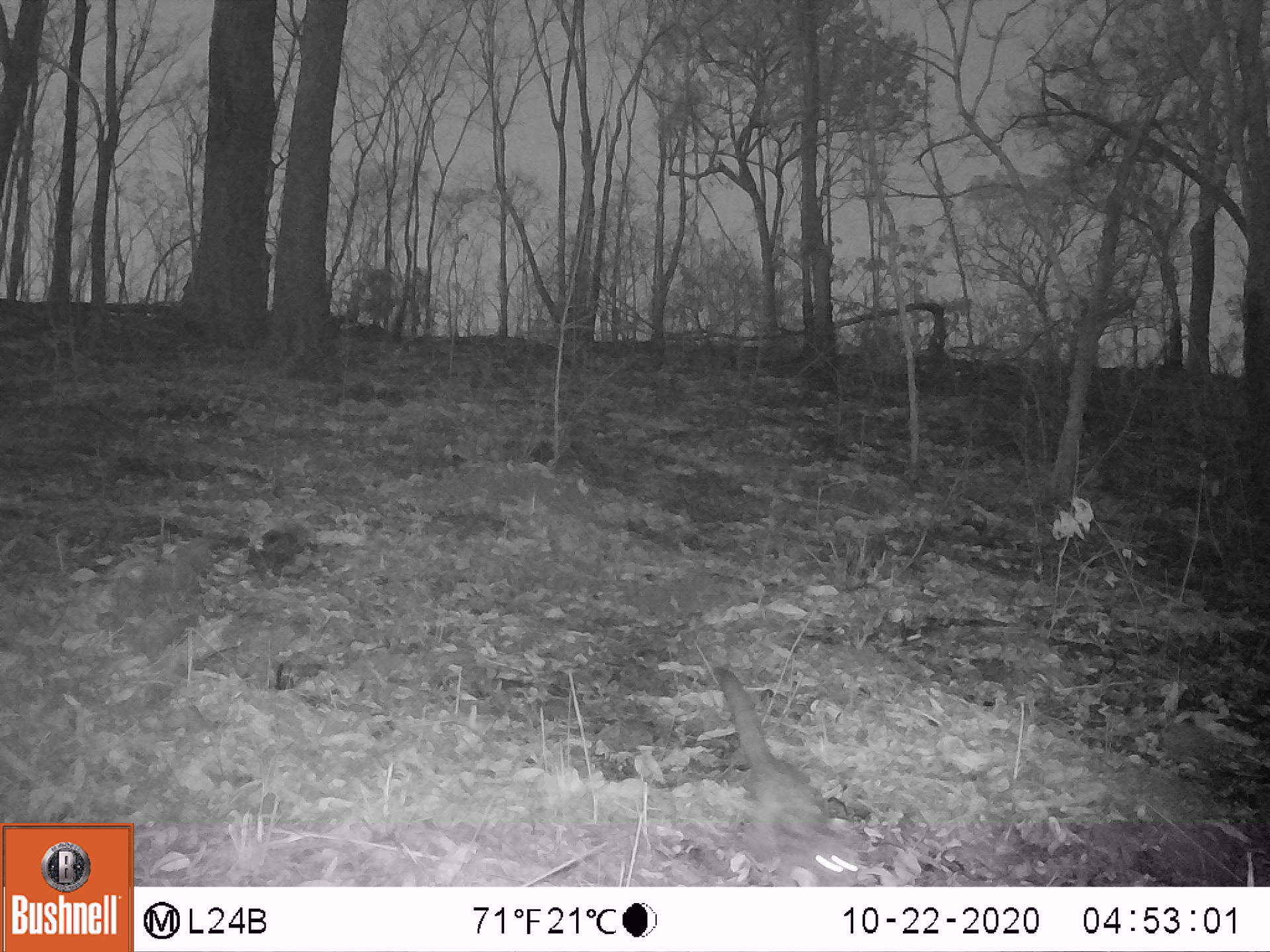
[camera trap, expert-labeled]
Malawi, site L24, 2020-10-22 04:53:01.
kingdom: Animalia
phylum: Chordata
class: Mammalia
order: Primates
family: Galagidae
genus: Galago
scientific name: Galago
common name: lesser bushbabies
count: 1